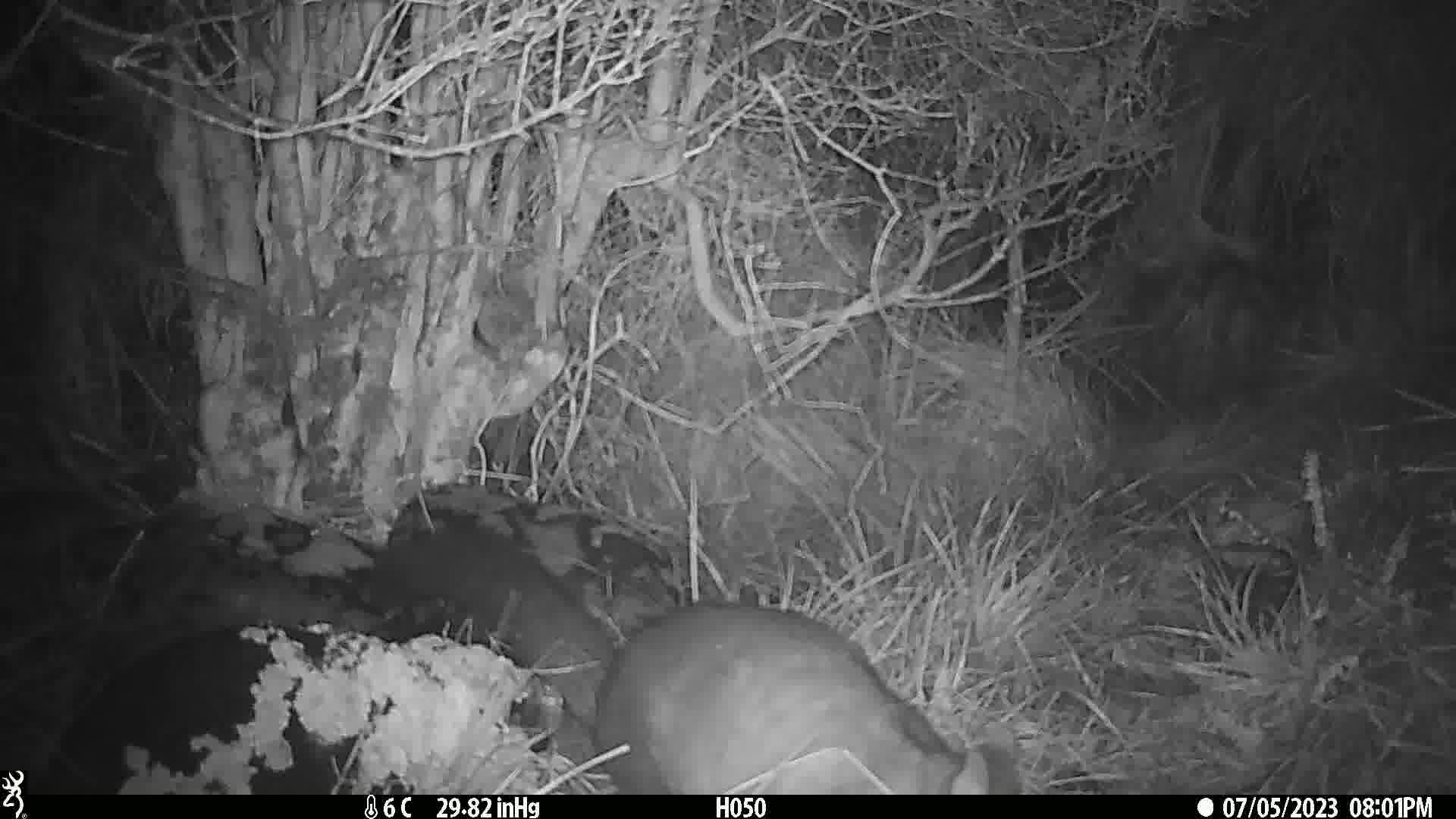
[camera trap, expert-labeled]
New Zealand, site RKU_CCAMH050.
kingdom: Animalia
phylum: Chordata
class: Mammalia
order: Diprotodontia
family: Phalangeridae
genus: Trichosurus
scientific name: Trichosurus vulpecula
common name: common brushtail possum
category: possum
Possum (common brushtail possum) (Trichosurus vulpecula).